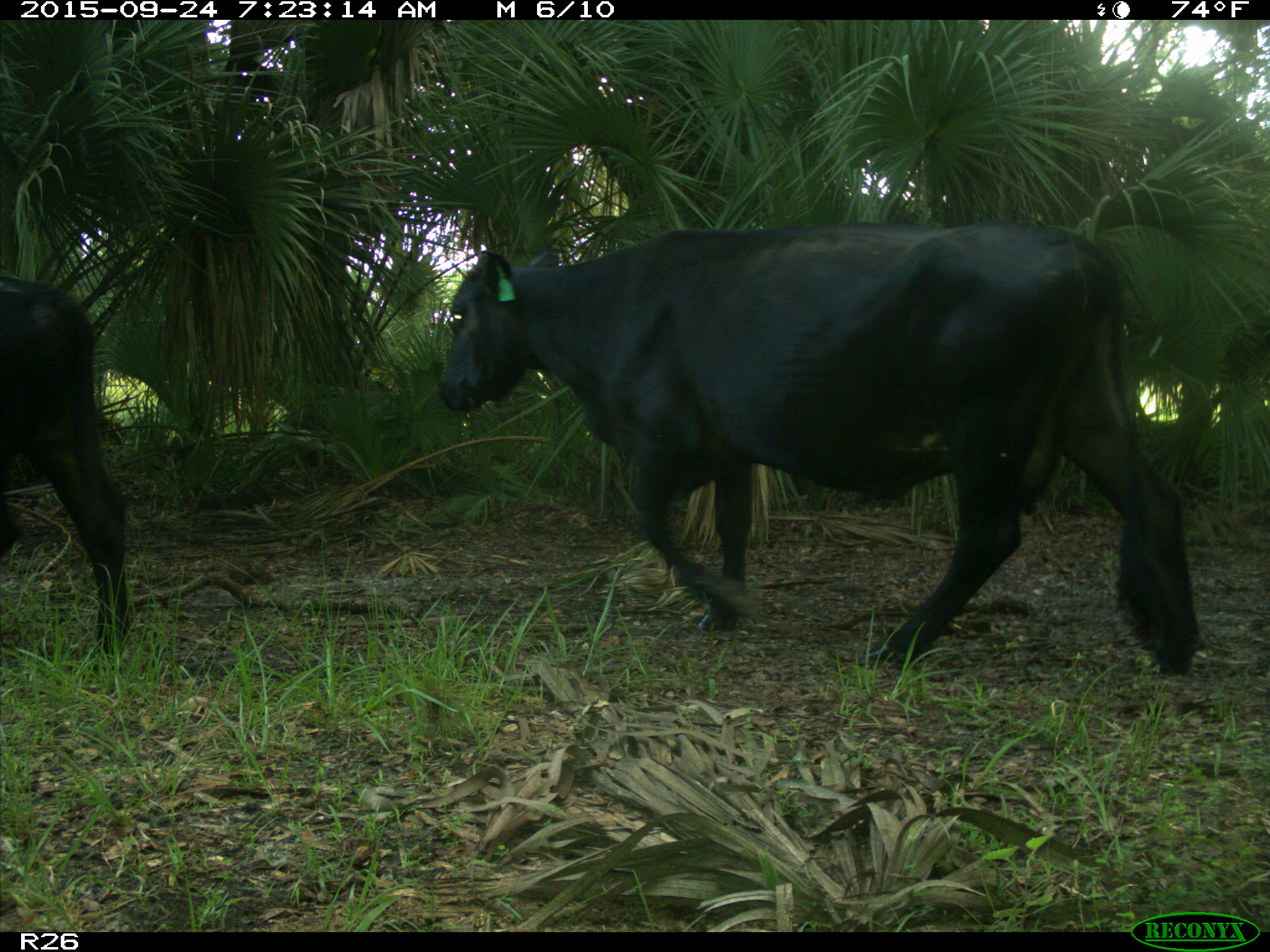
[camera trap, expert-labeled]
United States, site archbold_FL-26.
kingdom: Animalia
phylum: Chordata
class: Mammalia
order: Artiodactyla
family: Bovidae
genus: Bos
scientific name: Bos taurus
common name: domestic cow